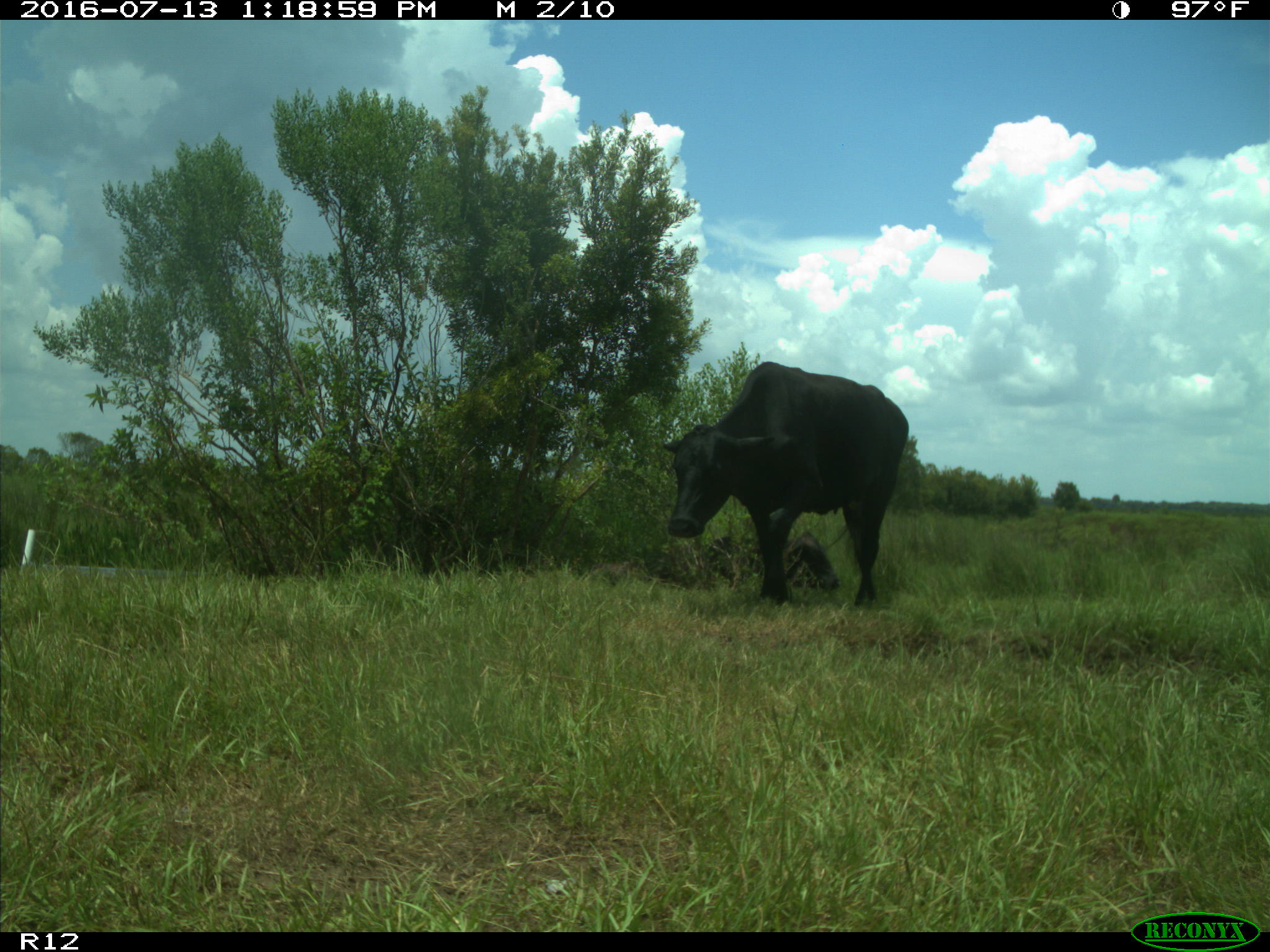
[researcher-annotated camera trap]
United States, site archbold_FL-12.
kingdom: Animalia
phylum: Chordata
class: Mammalia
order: Artiodactyla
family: Bovidae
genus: Bos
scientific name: Bos taurus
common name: domestic cow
Bos taurus (domestic cow).